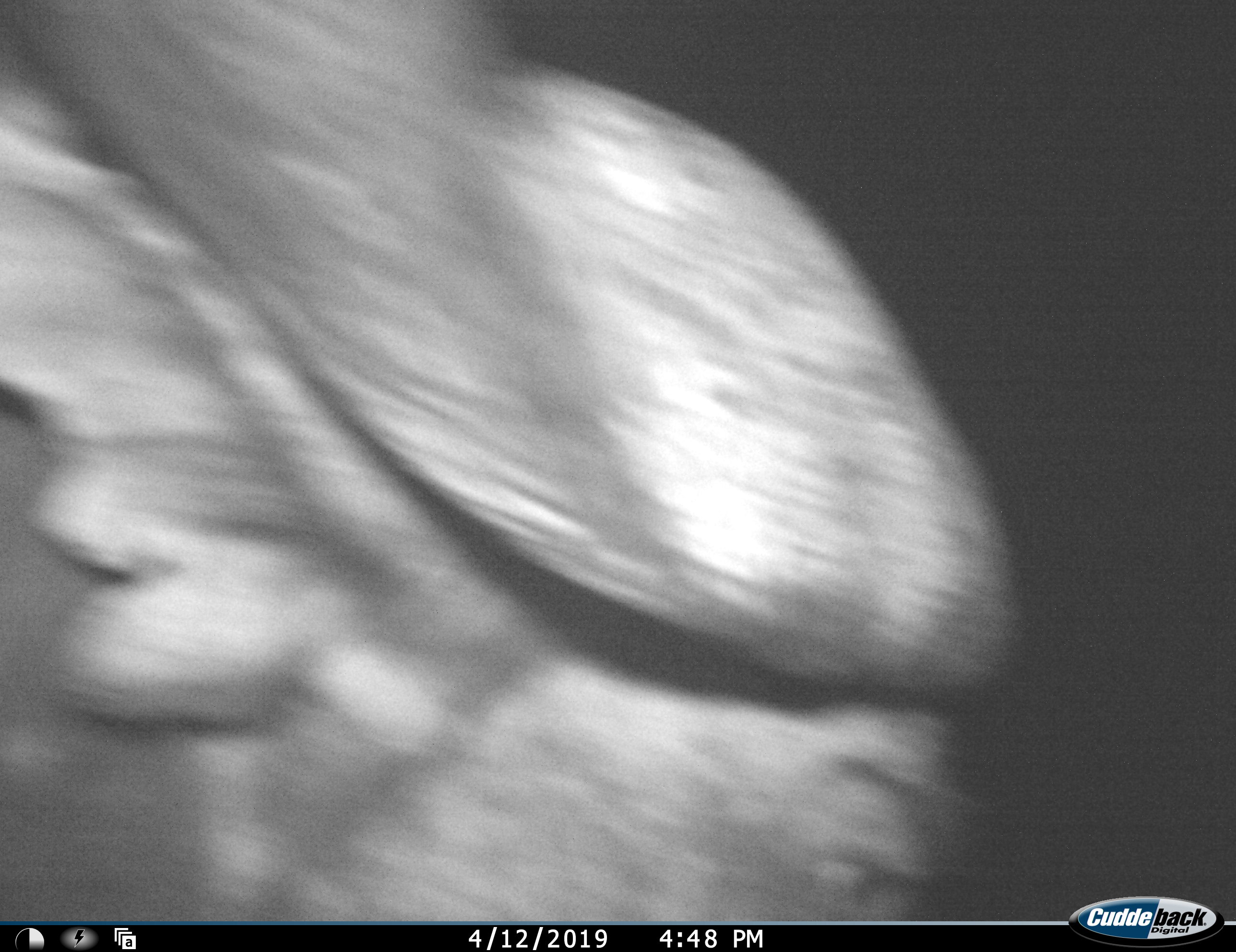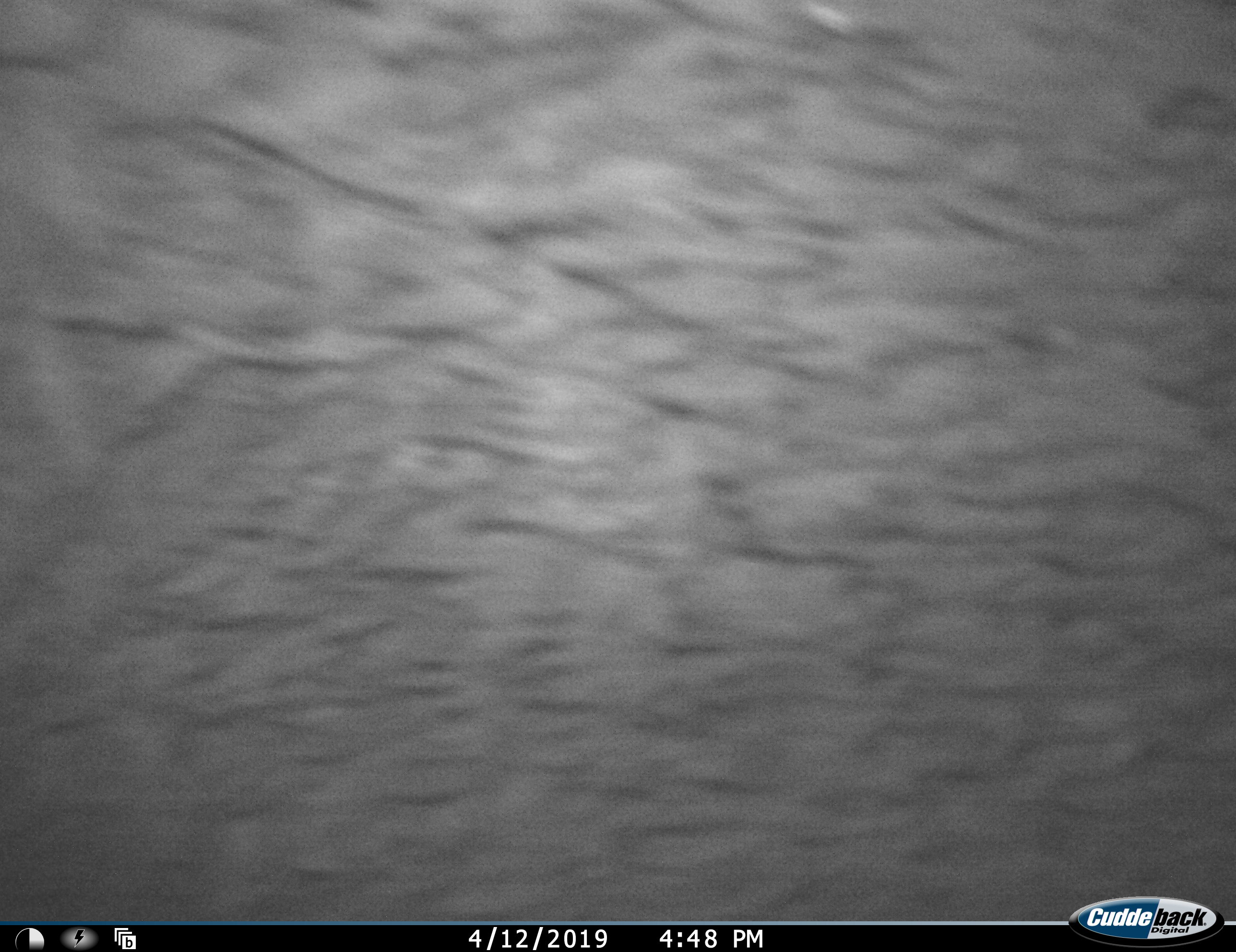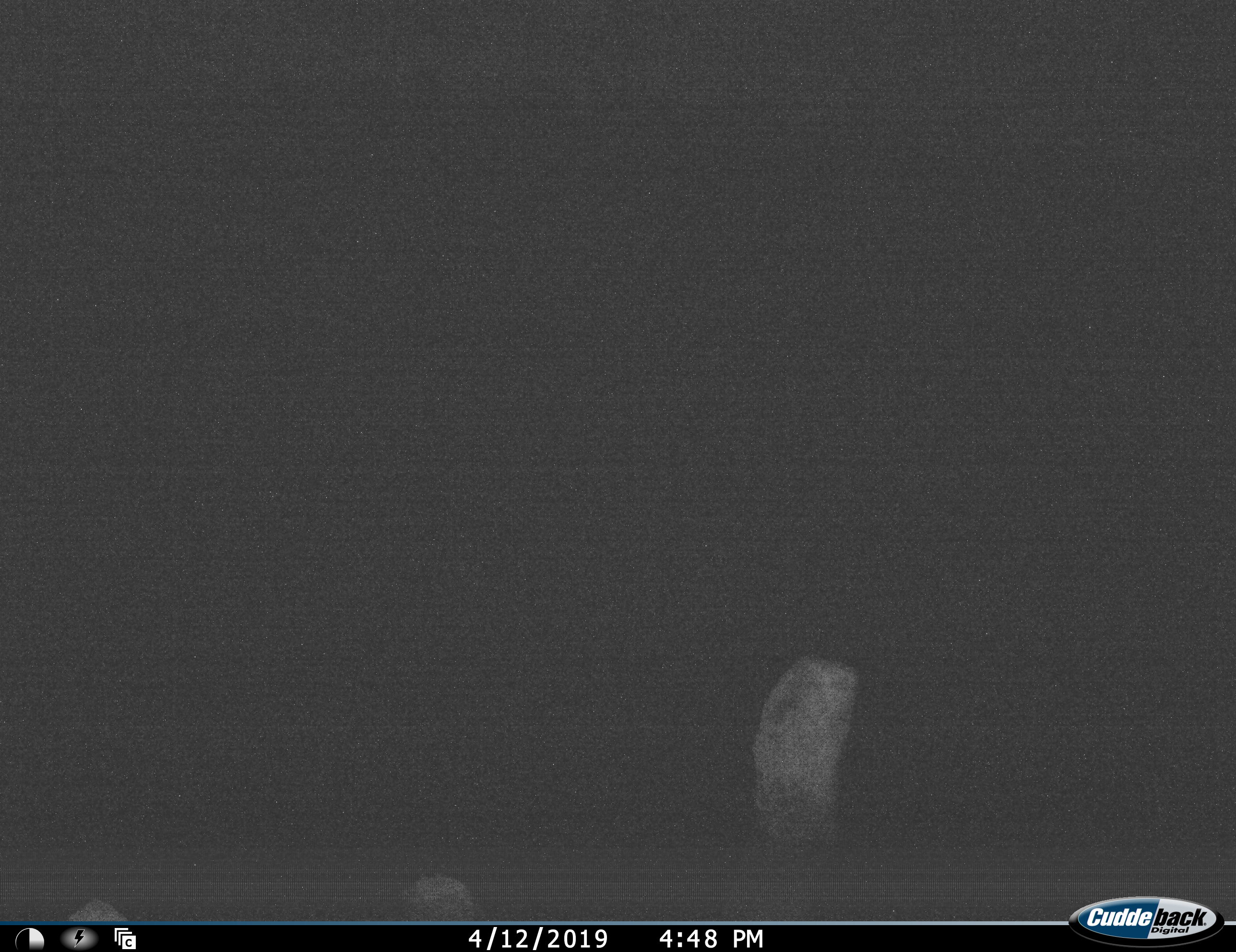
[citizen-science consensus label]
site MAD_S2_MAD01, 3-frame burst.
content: unidentified animal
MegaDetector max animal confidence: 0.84